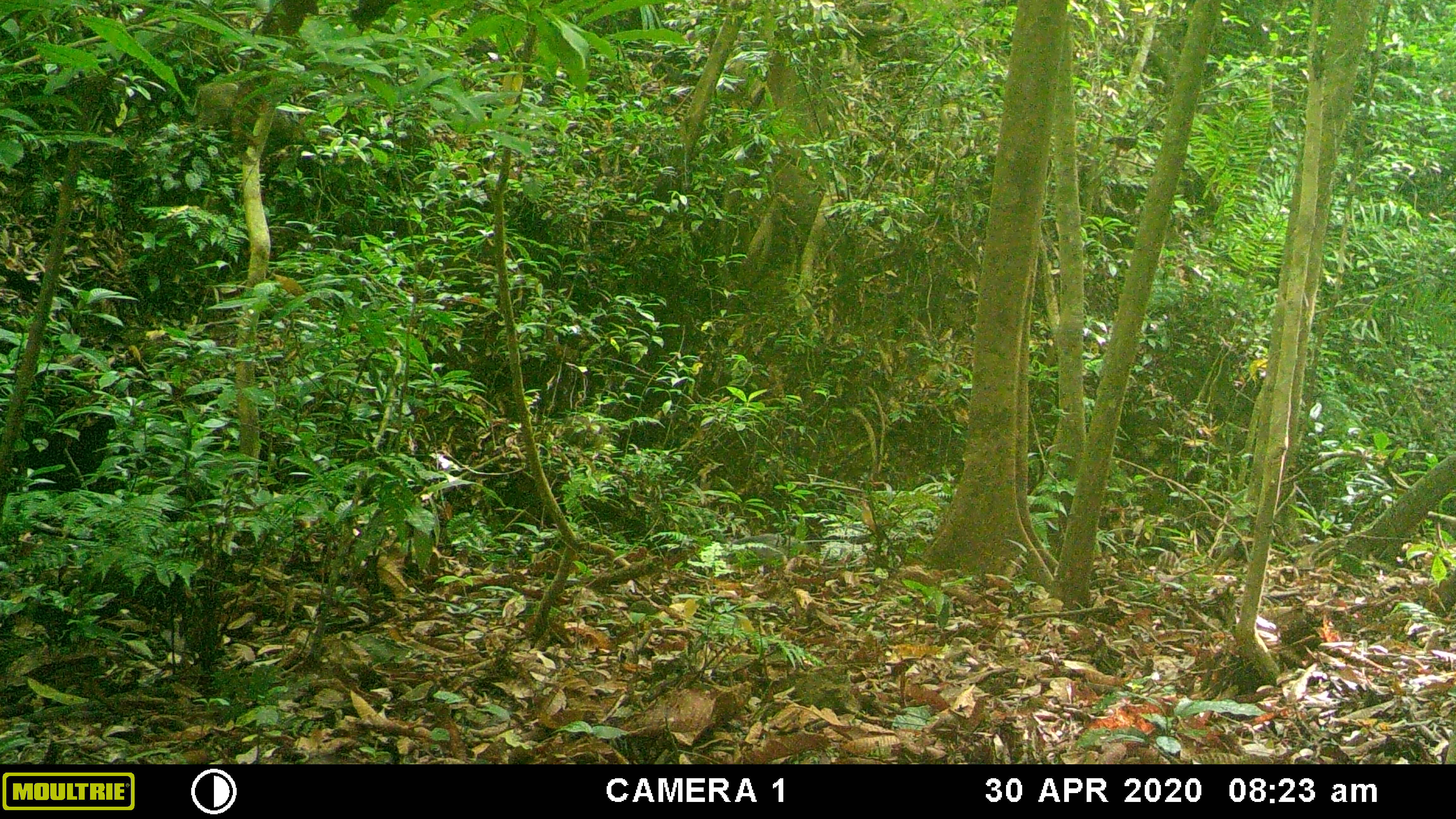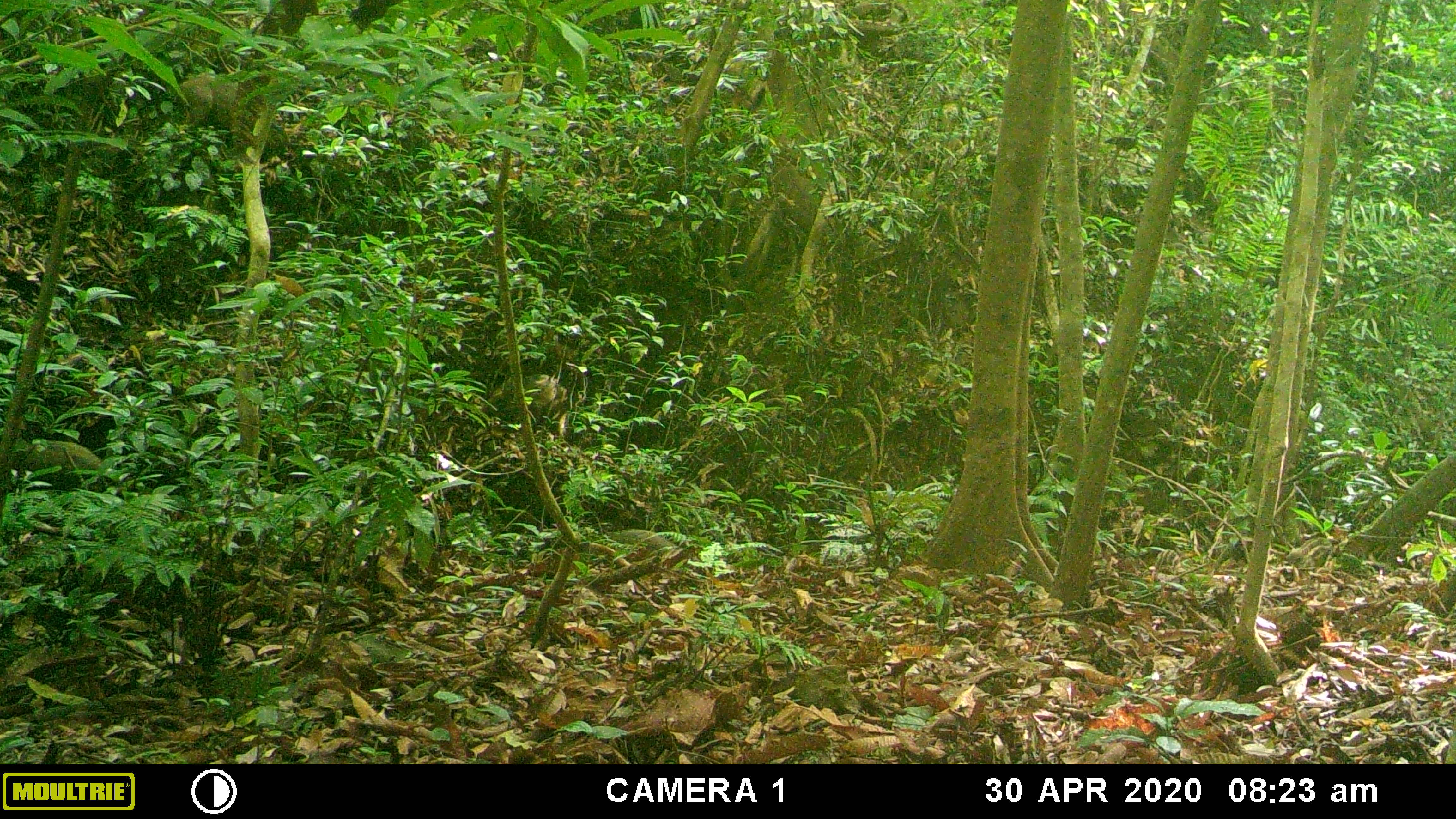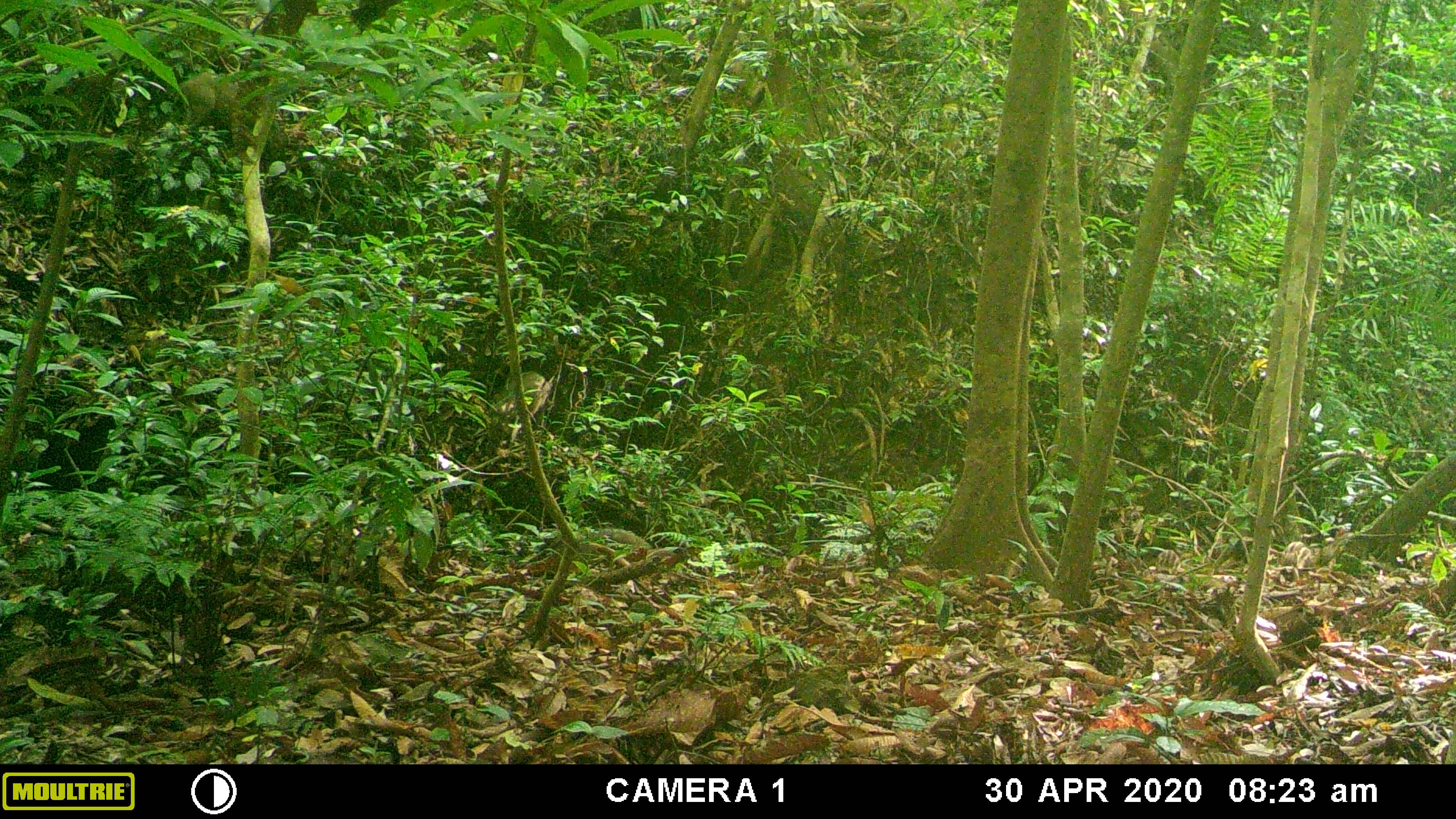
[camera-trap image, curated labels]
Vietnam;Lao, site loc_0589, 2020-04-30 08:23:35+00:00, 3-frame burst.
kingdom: Animalia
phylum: Chordata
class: Mammalia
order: Artiodactyla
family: Suidae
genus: Sus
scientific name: Sus scrofa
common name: eurasian wild pig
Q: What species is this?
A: Eurasian wild pig (Sus scrofa).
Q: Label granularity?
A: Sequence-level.